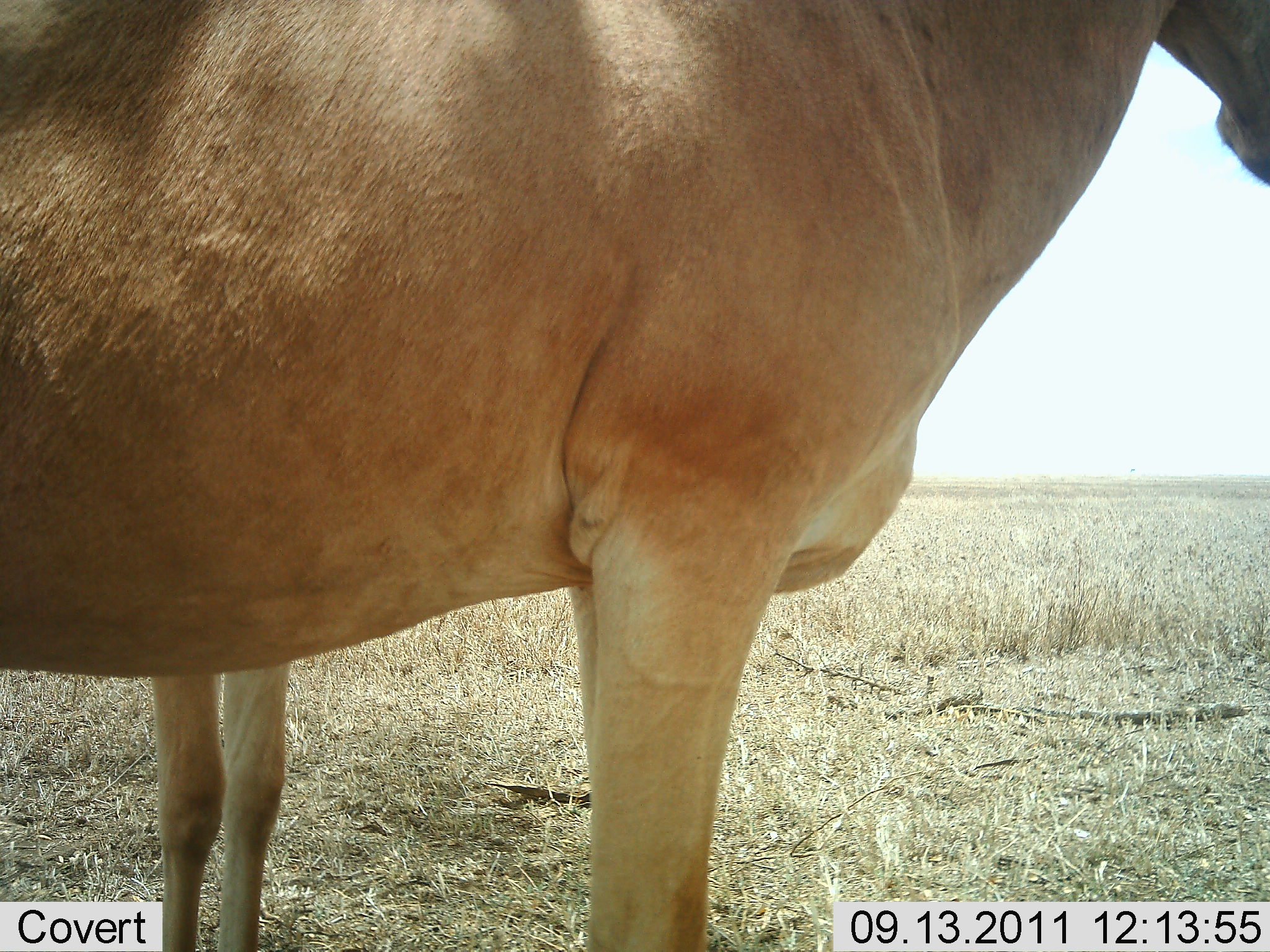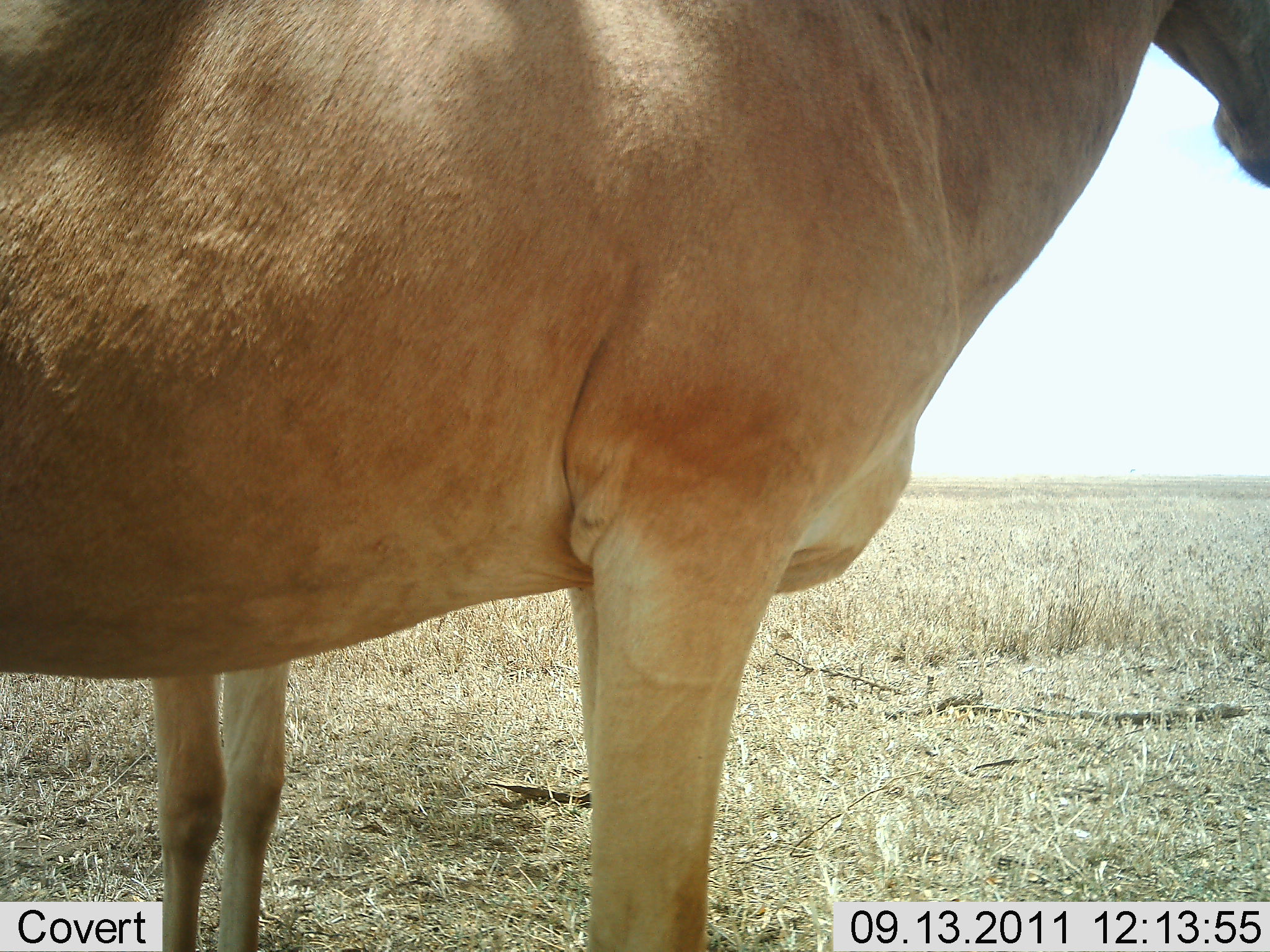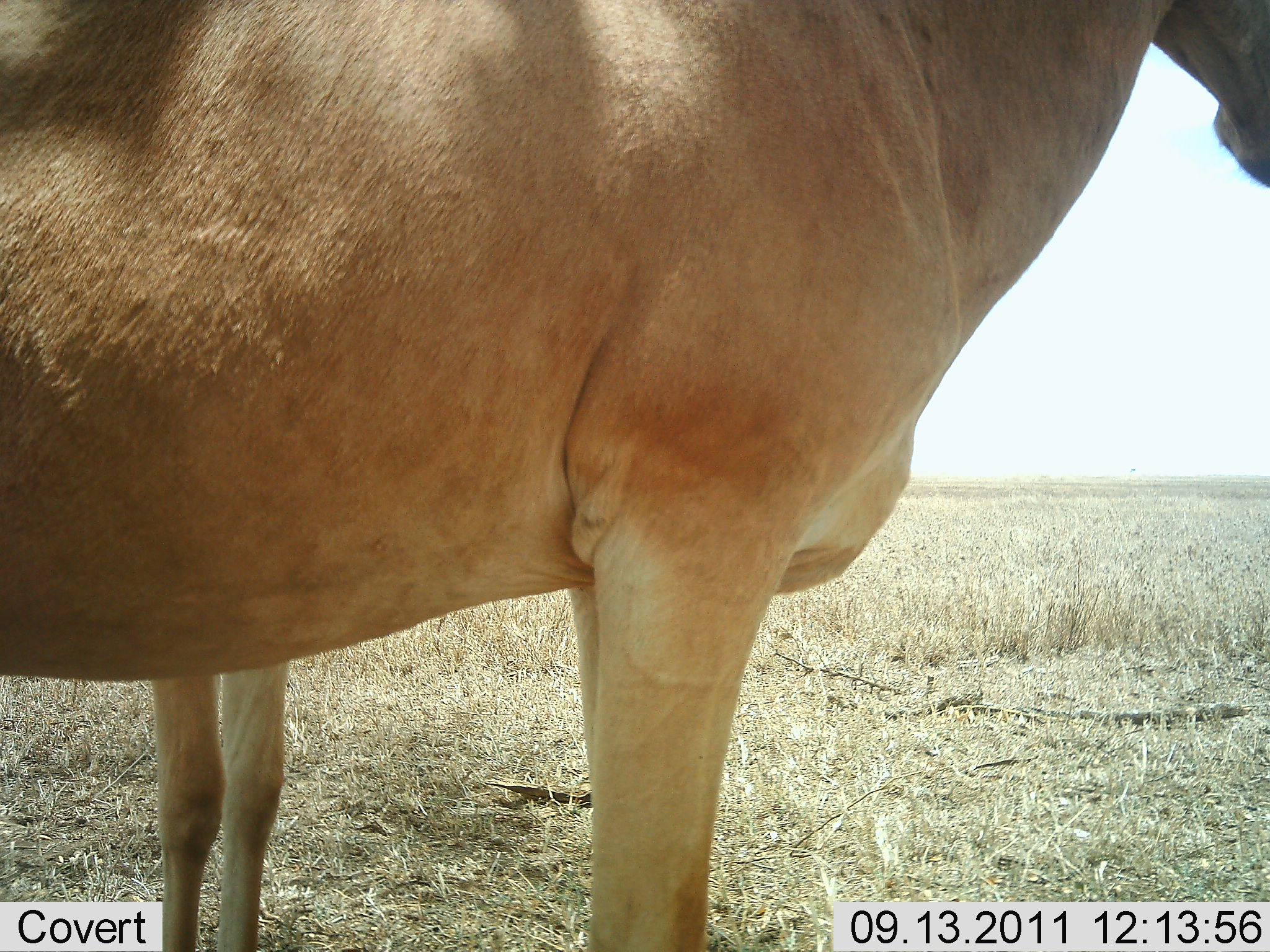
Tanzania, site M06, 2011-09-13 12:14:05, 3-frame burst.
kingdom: Animalia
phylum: Chordata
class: Mammalia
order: Artiodactyla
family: Bovidae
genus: Alcelaphus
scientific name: Alcelaphus buselaphus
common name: hartebeest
Hartebeest (Alcelaphus buselaphus), count 2. Behavior (volunteer vote fractions): standing 100%, resting 0%, moving 0%, interacting 0%. Young present (vote fraction): 20%. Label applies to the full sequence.